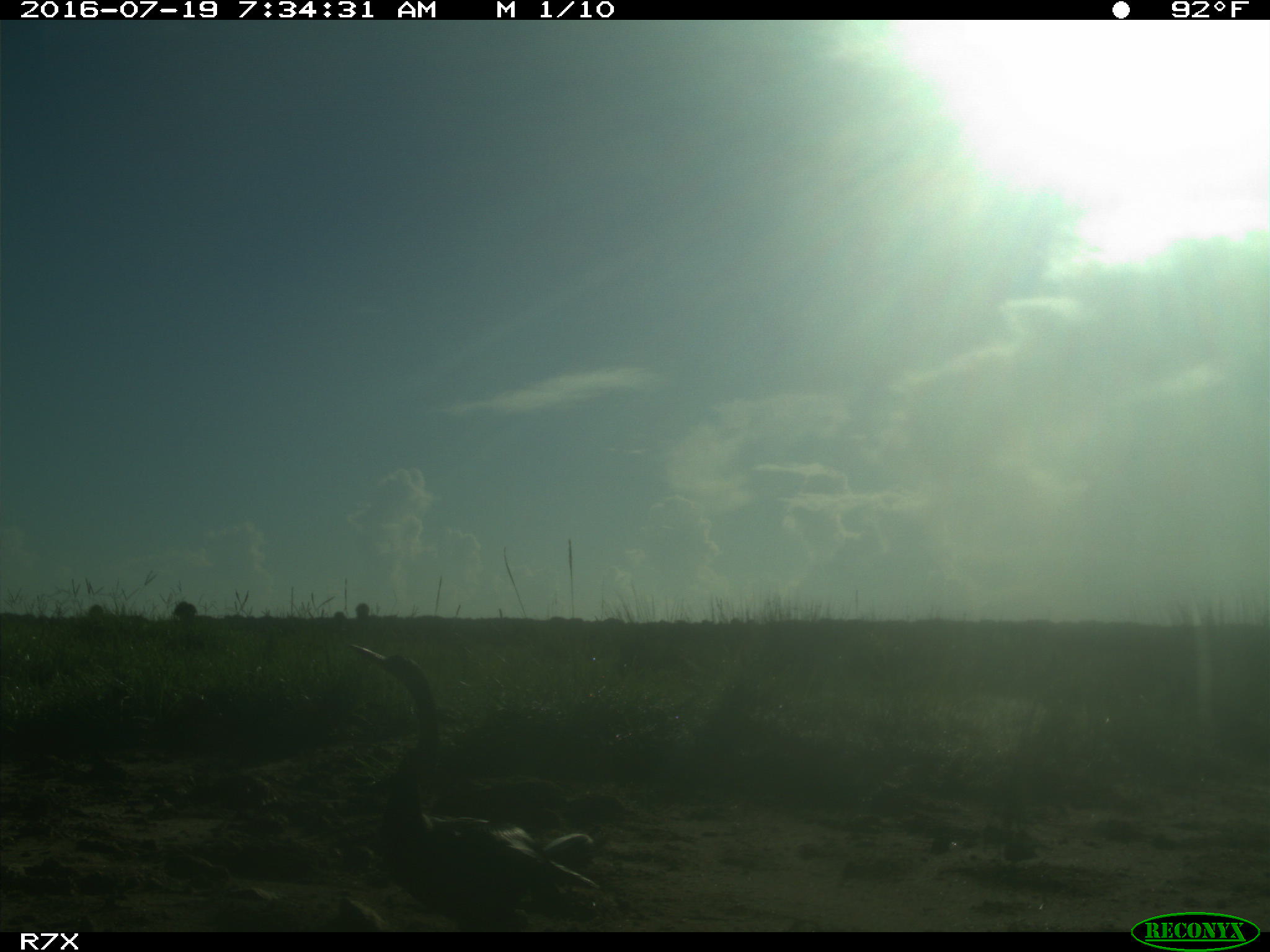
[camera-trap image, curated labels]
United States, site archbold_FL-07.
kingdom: Animalia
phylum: Chordata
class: Aves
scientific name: Aves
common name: birds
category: unidentified bird